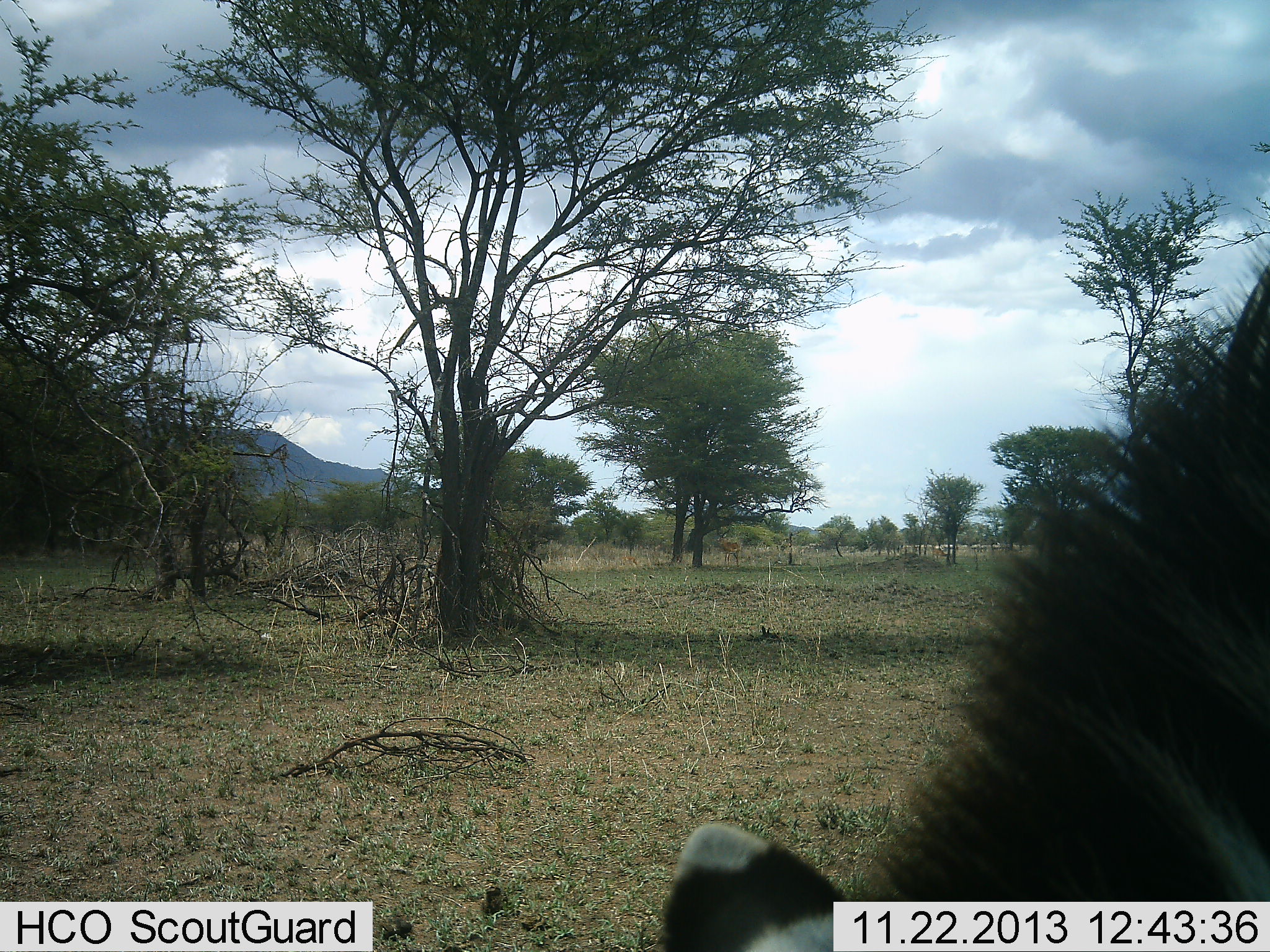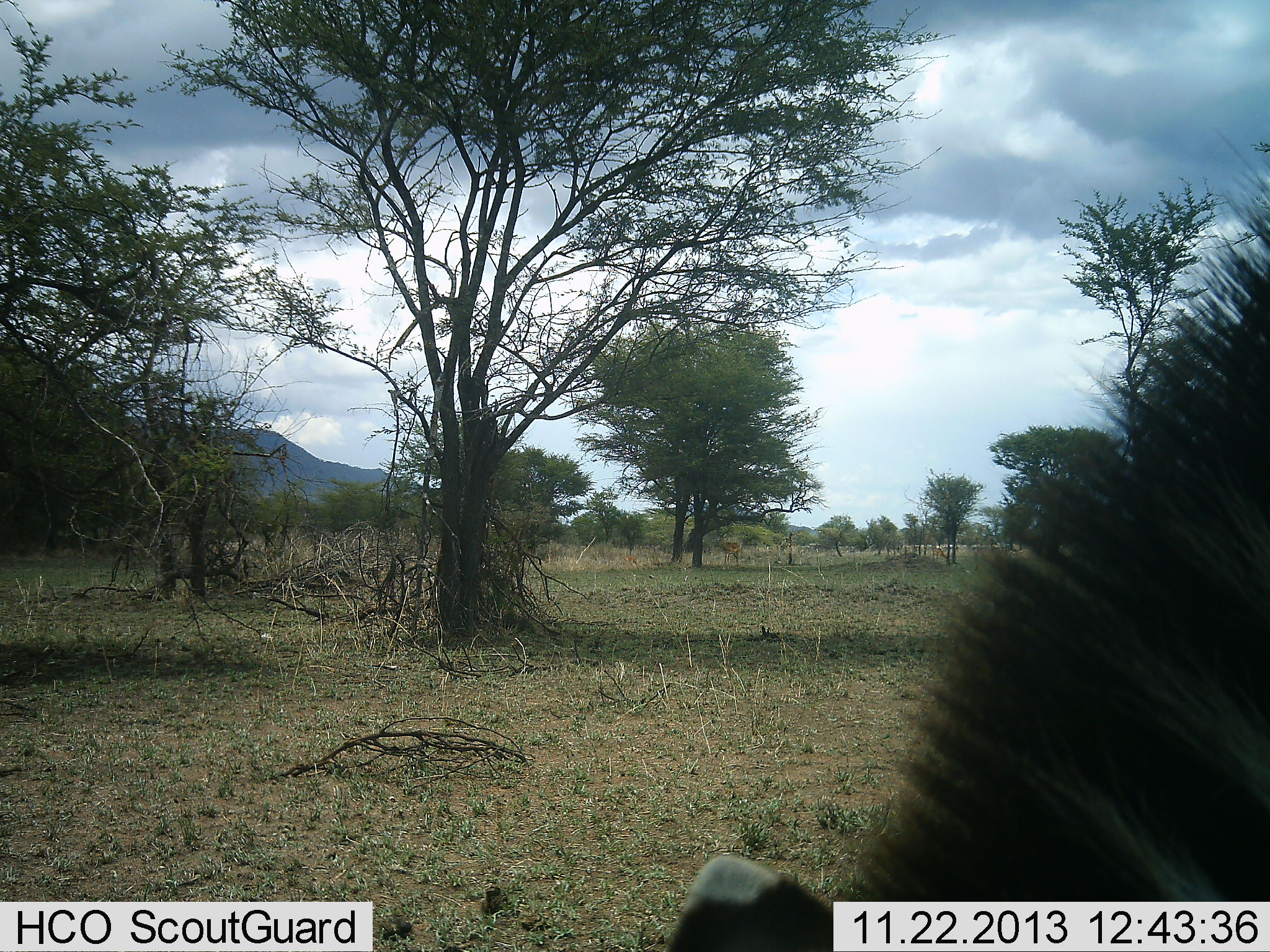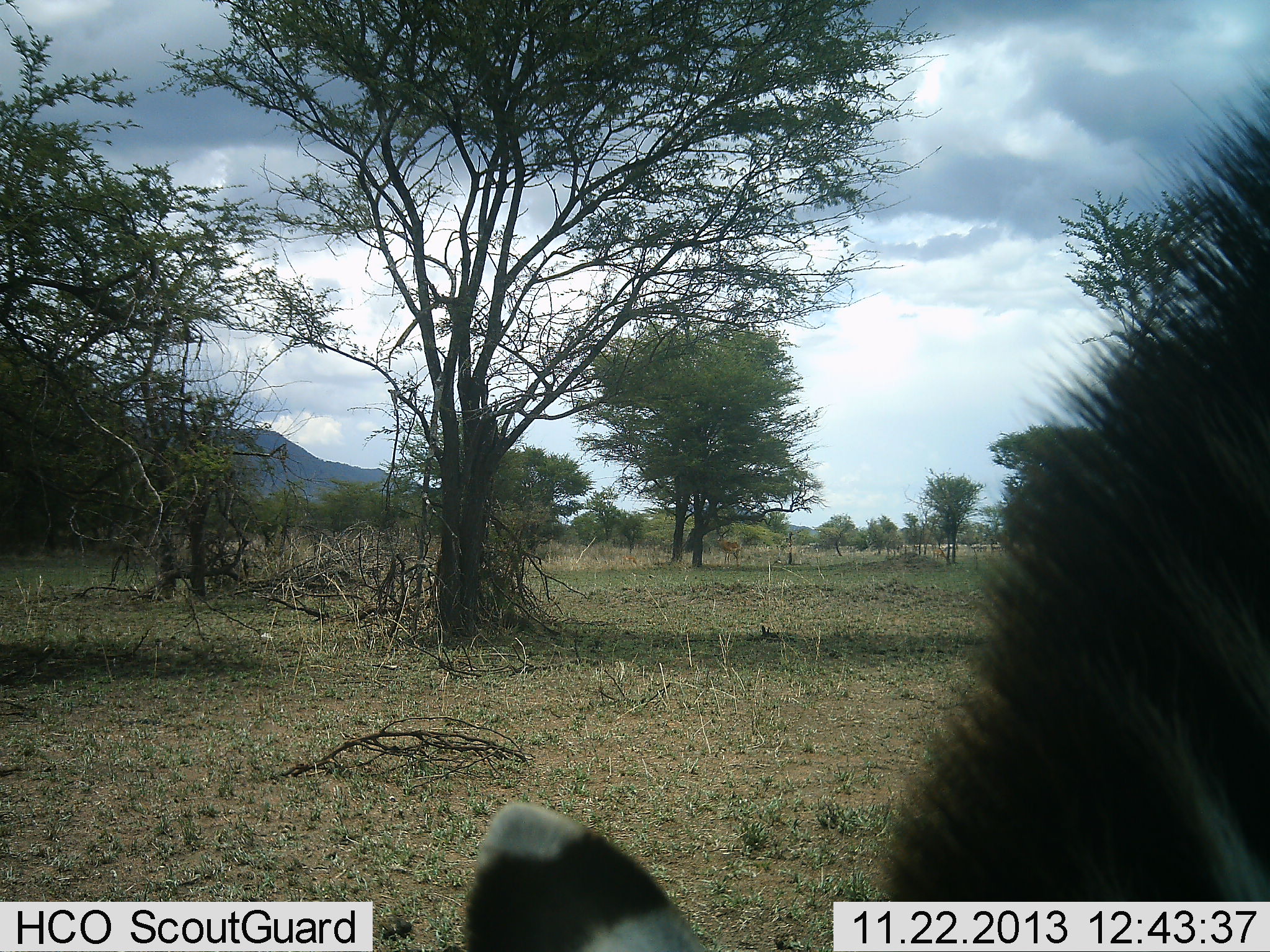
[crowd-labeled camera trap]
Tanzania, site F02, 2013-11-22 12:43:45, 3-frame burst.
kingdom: Animalia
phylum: Chordata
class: Mammalia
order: Perissodactyla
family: Equidae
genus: Equus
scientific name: Equus quagga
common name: plains zebra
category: zebra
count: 1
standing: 10%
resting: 0%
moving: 0%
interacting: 0%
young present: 0%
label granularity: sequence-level